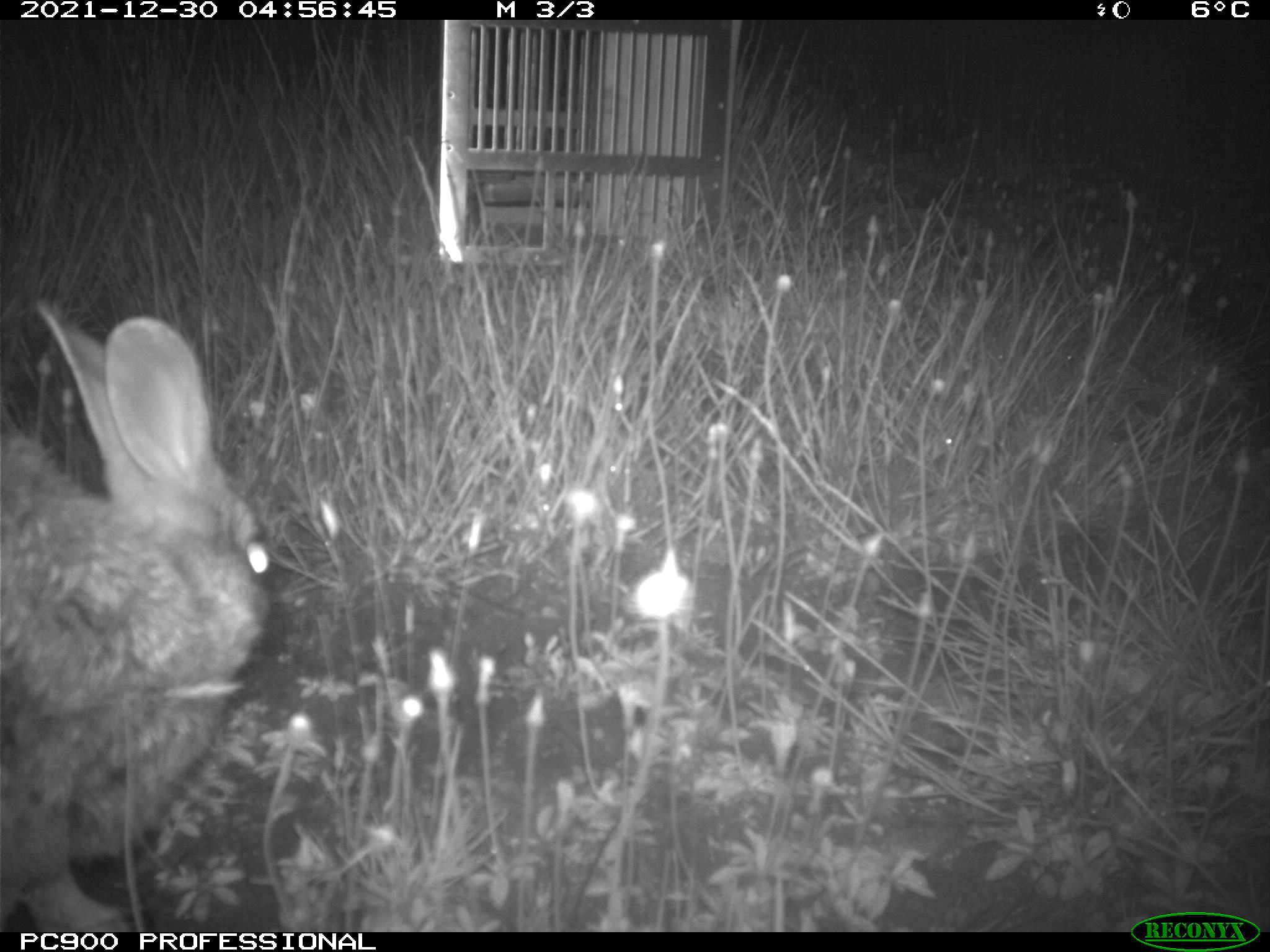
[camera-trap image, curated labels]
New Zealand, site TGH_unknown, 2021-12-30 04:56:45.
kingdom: Animalia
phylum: Chordata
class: Mammalia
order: Lagomorpha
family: Leporidae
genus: Oryctolagus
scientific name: Oryctolagus cuniculus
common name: european rabbit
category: rabbit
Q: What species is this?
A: Rabbit (european rabbit) (Oryctolagus cuniculus).